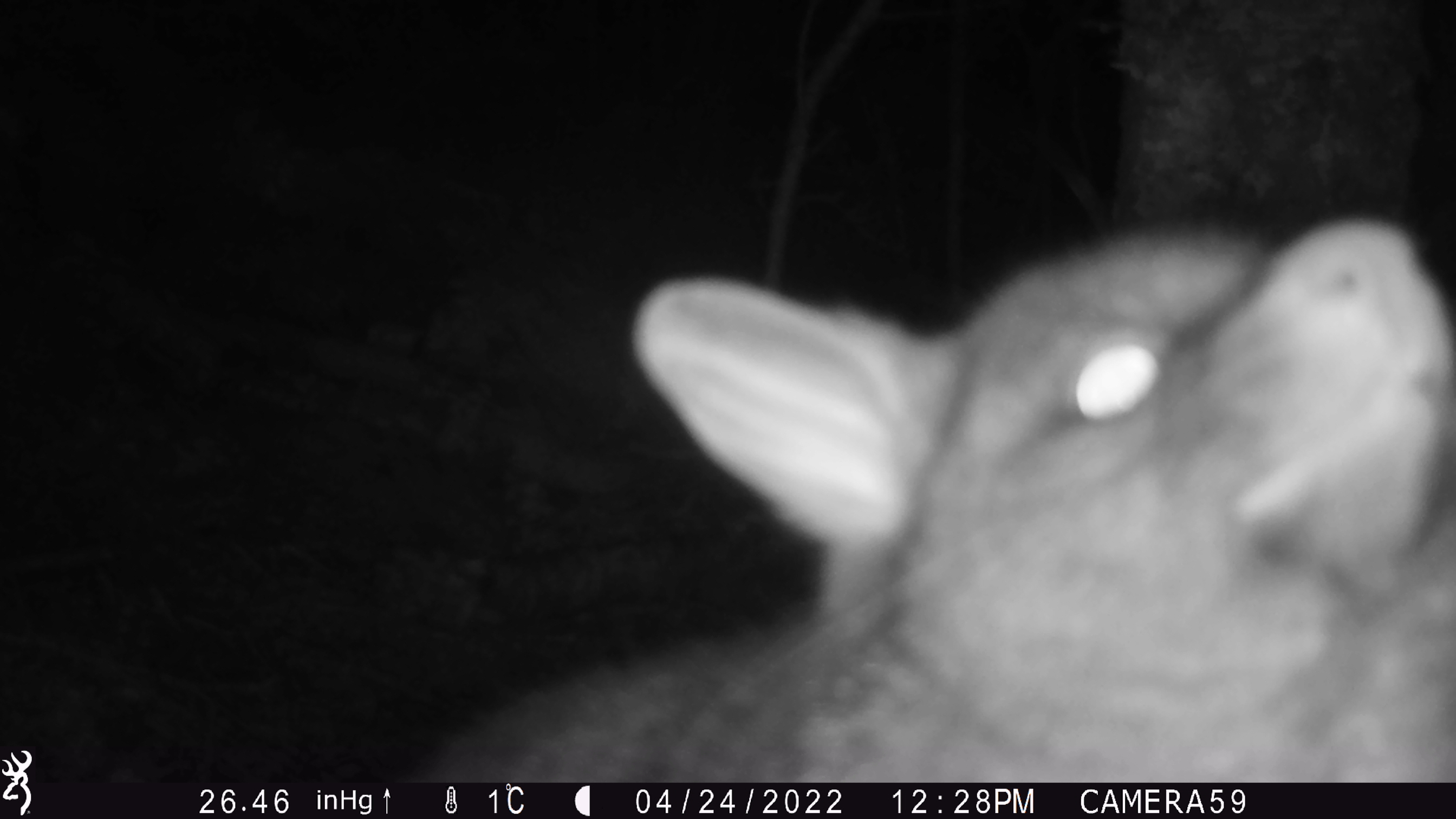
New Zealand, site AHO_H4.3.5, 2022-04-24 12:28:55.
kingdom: Animalia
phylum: Chordata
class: Mammalia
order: Diprotodontia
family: Phalangeridae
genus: Trichosurus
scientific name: Trichosurus vulpecula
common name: common brushtail possum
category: possum